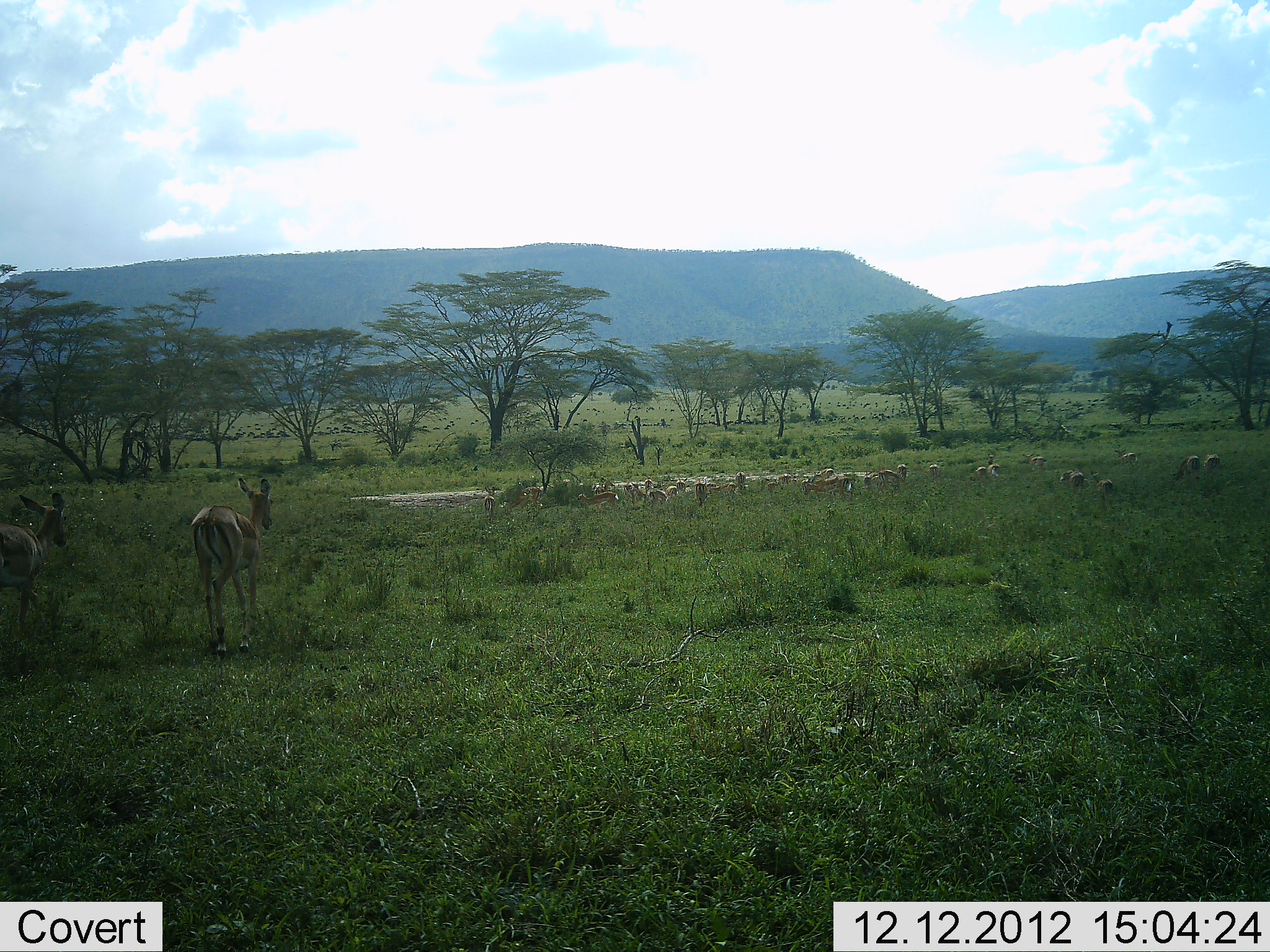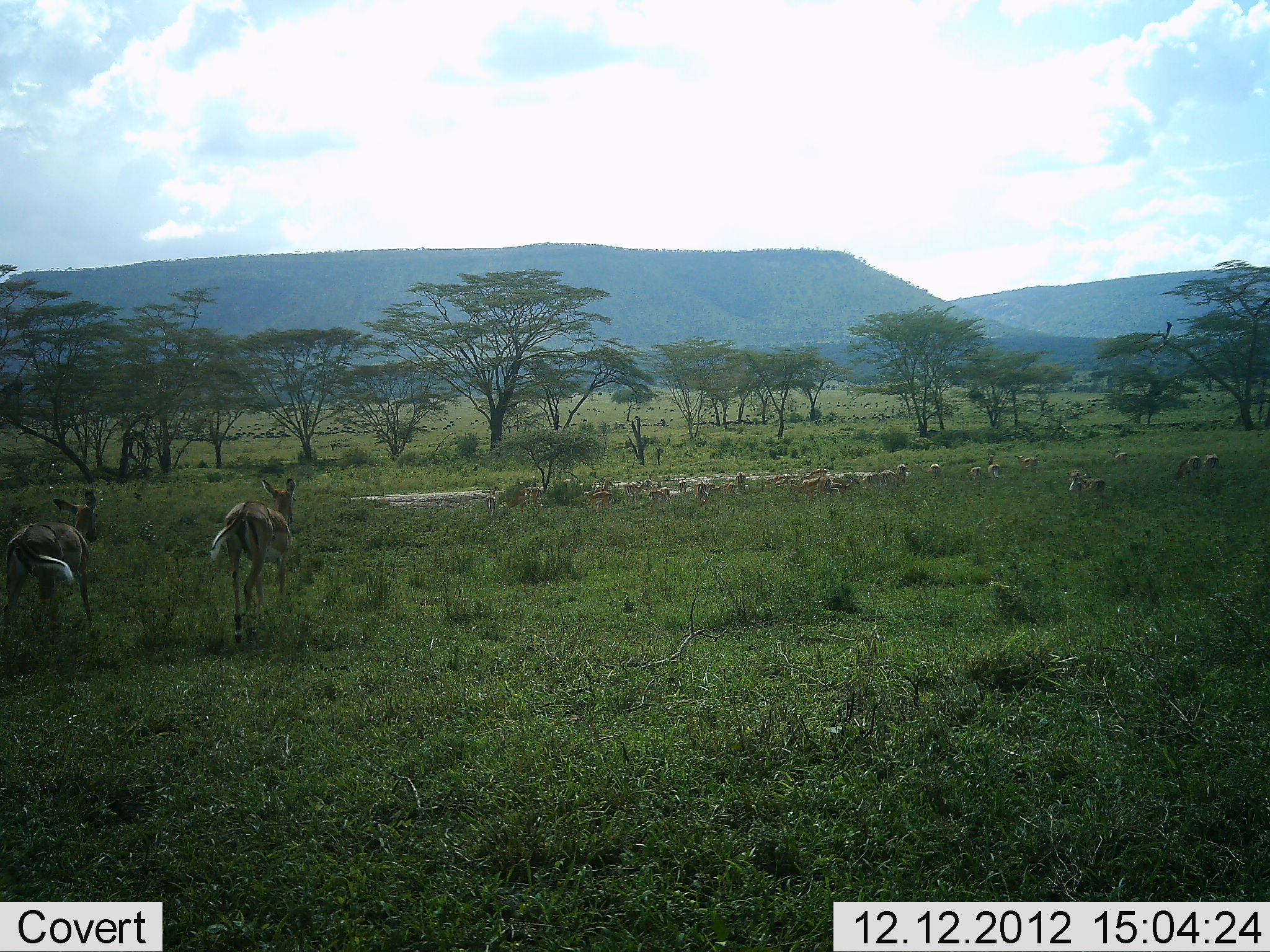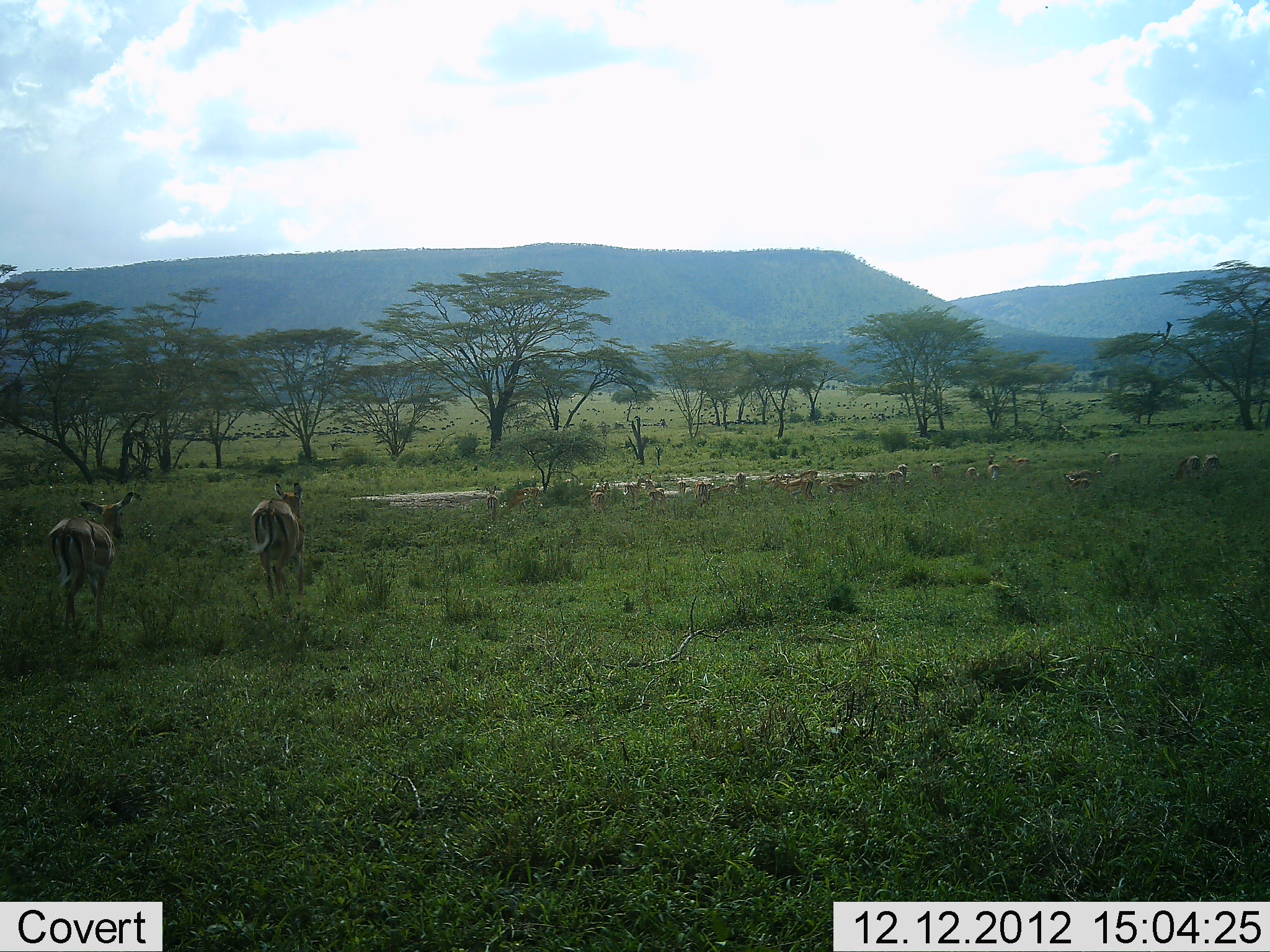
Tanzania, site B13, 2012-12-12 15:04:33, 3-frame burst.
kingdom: Animalia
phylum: Chordata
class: Mammalia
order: Artiodactyla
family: Bovidae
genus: Aepyceros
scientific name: Aepyceros melampus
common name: impala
Impala (Aepyceros melampus), count 11-50. Behavior (volunteer vote fractions): standing 44%, resting 4%, moving 84%, interacting 0%. Young present (vote fraction): 0%. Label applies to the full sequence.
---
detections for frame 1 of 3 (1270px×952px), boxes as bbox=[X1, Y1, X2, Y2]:
animal: bbox=[191, 476, 274, 658]; bbox=[0, 491, 68, 632]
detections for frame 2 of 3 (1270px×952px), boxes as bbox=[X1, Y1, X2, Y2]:
animal: bbox=[1, 487, 99, 676]; bbox=[205, 477, 296, 643]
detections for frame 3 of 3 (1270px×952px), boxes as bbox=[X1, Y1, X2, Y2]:
animal: bbox=[47, 492, 134, 632]; bbox=[250, 481, 307, 609]